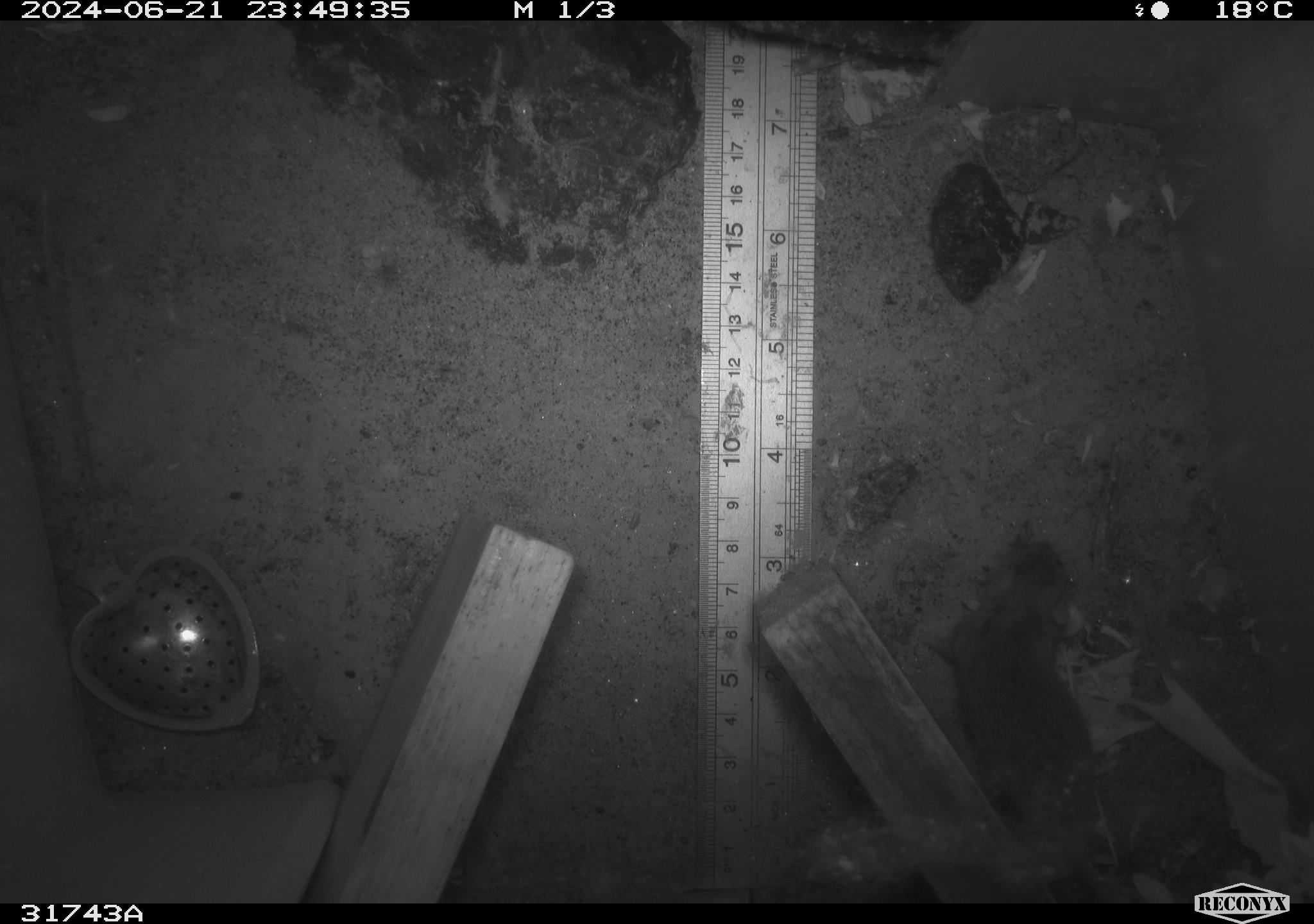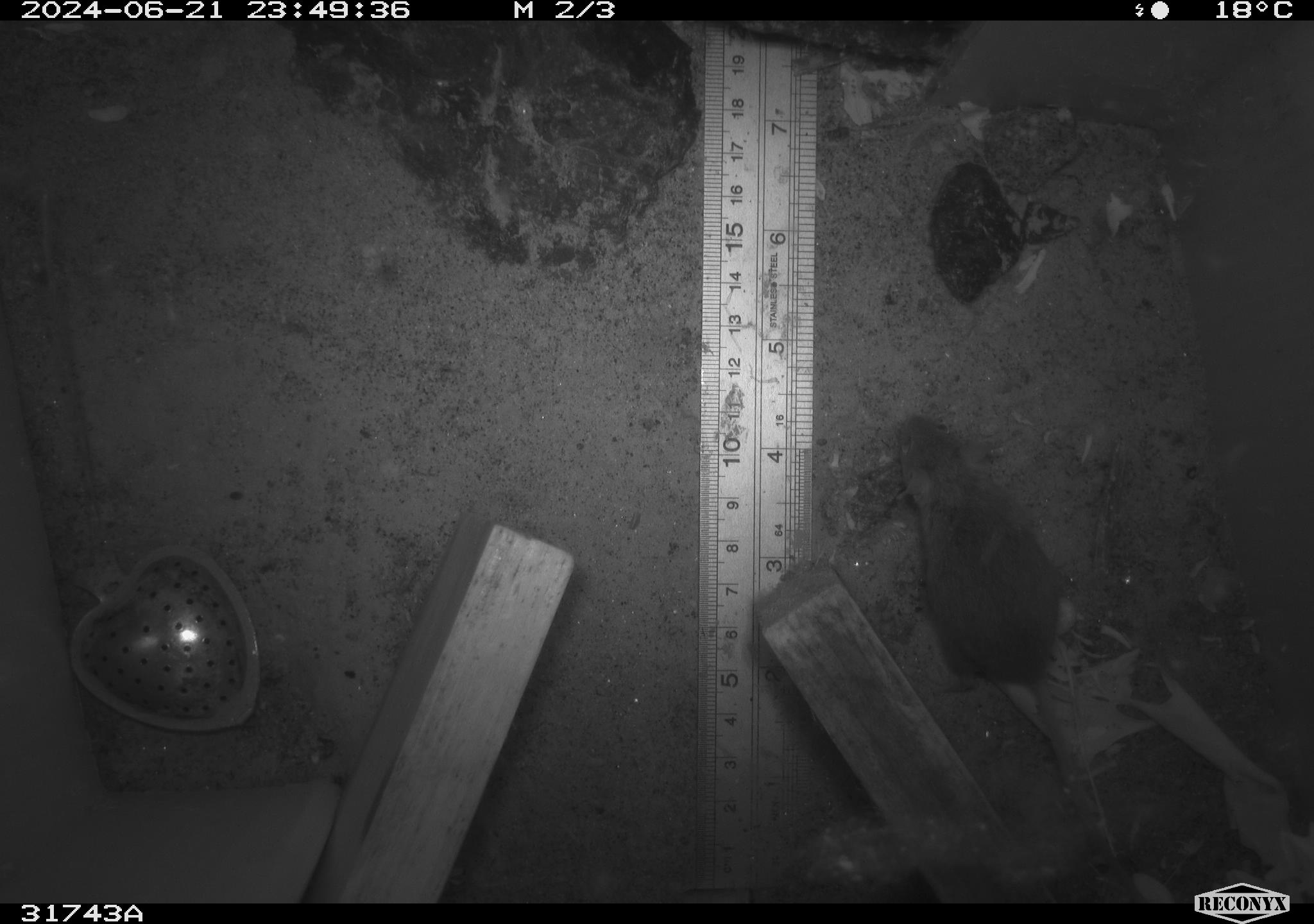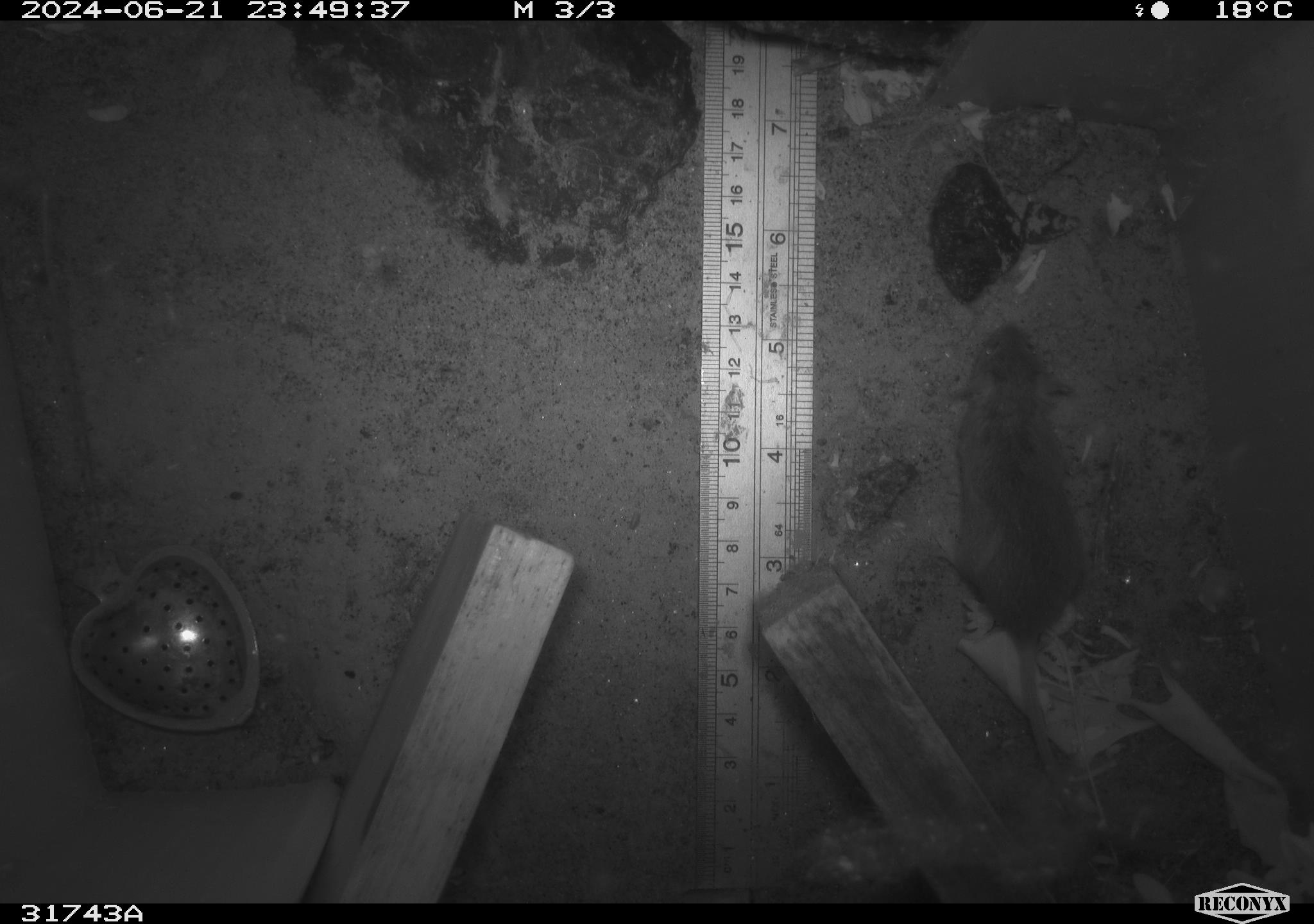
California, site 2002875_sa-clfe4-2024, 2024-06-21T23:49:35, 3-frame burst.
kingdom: Animalia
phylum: Chordata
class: Mammalia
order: Rodentia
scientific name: Rodentia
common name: mouse species